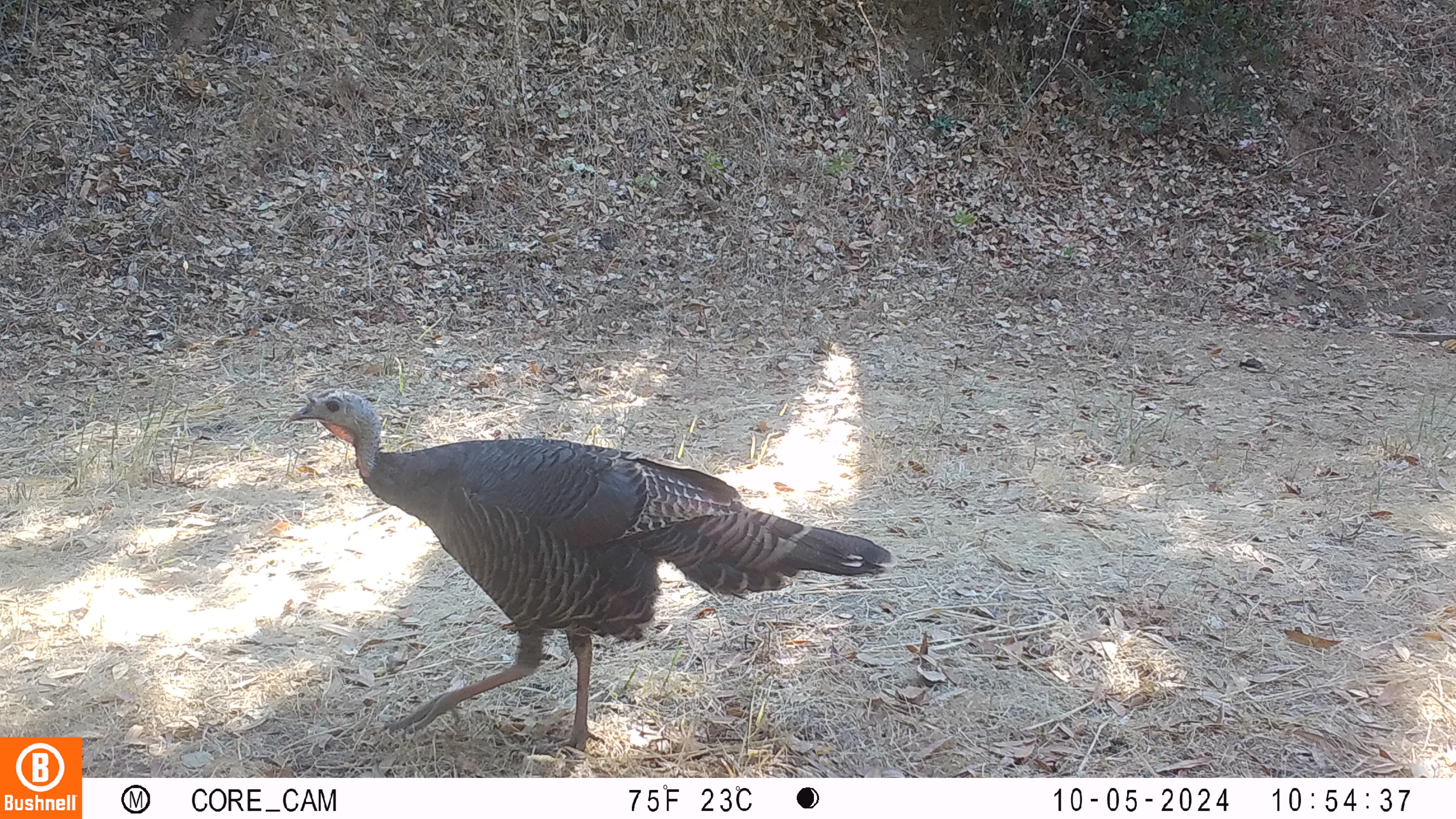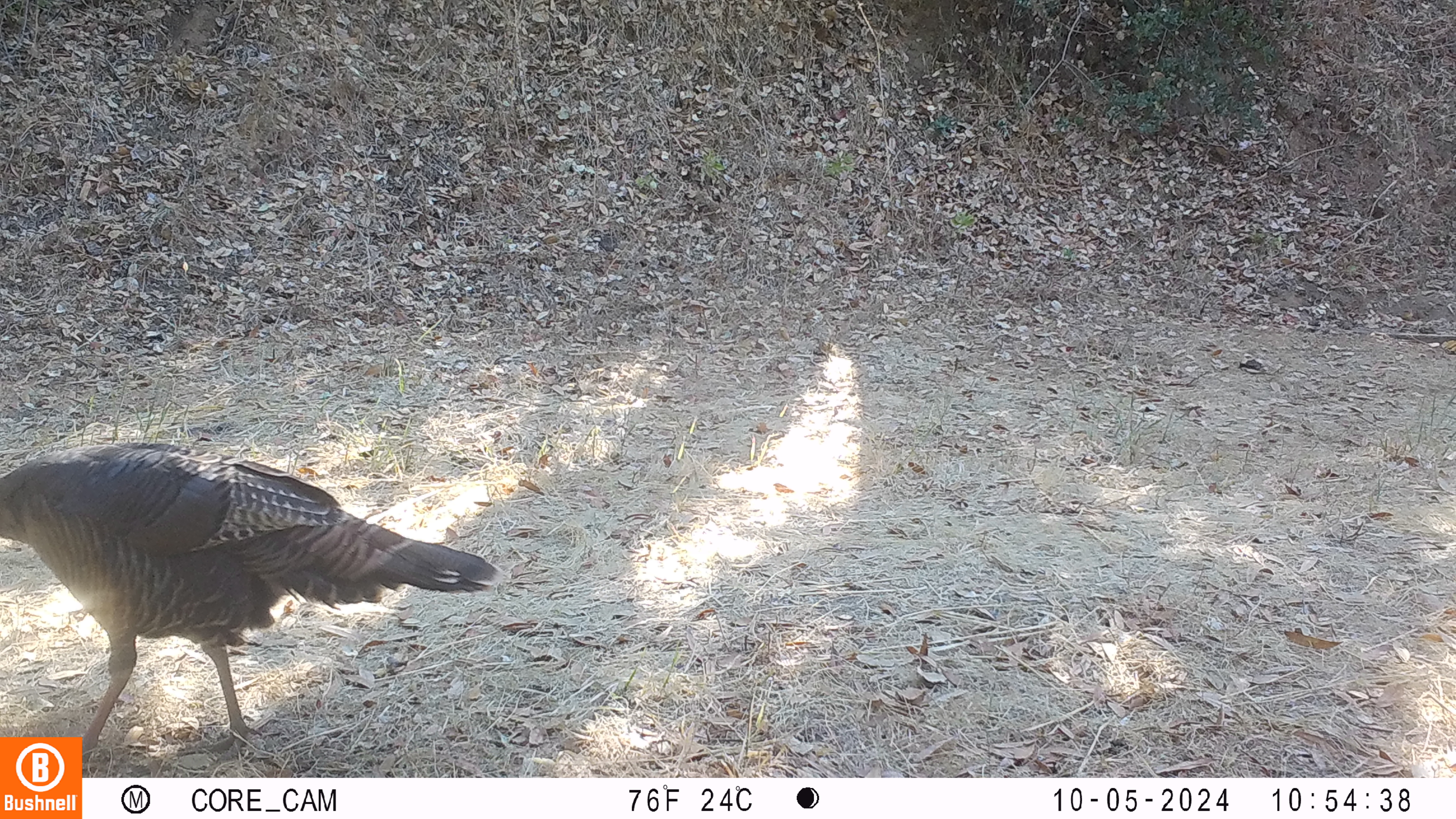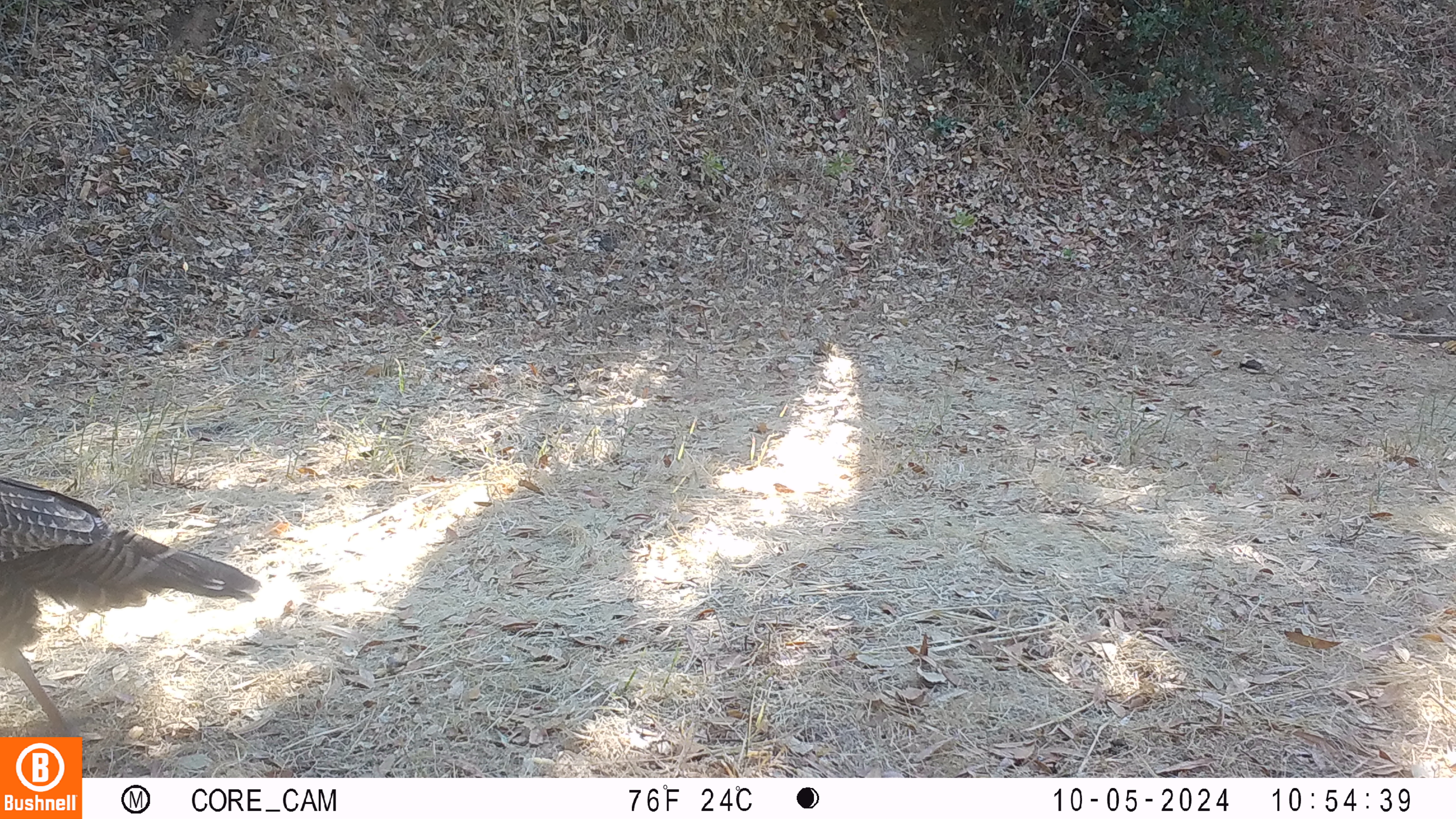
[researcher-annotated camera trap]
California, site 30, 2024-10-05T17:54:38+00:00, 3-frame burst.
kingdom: Animalia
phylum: Chordata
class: Aves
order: Galliformes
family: Phasianidae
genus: Meleagris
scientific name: Meleagris gallopavo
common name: turkey